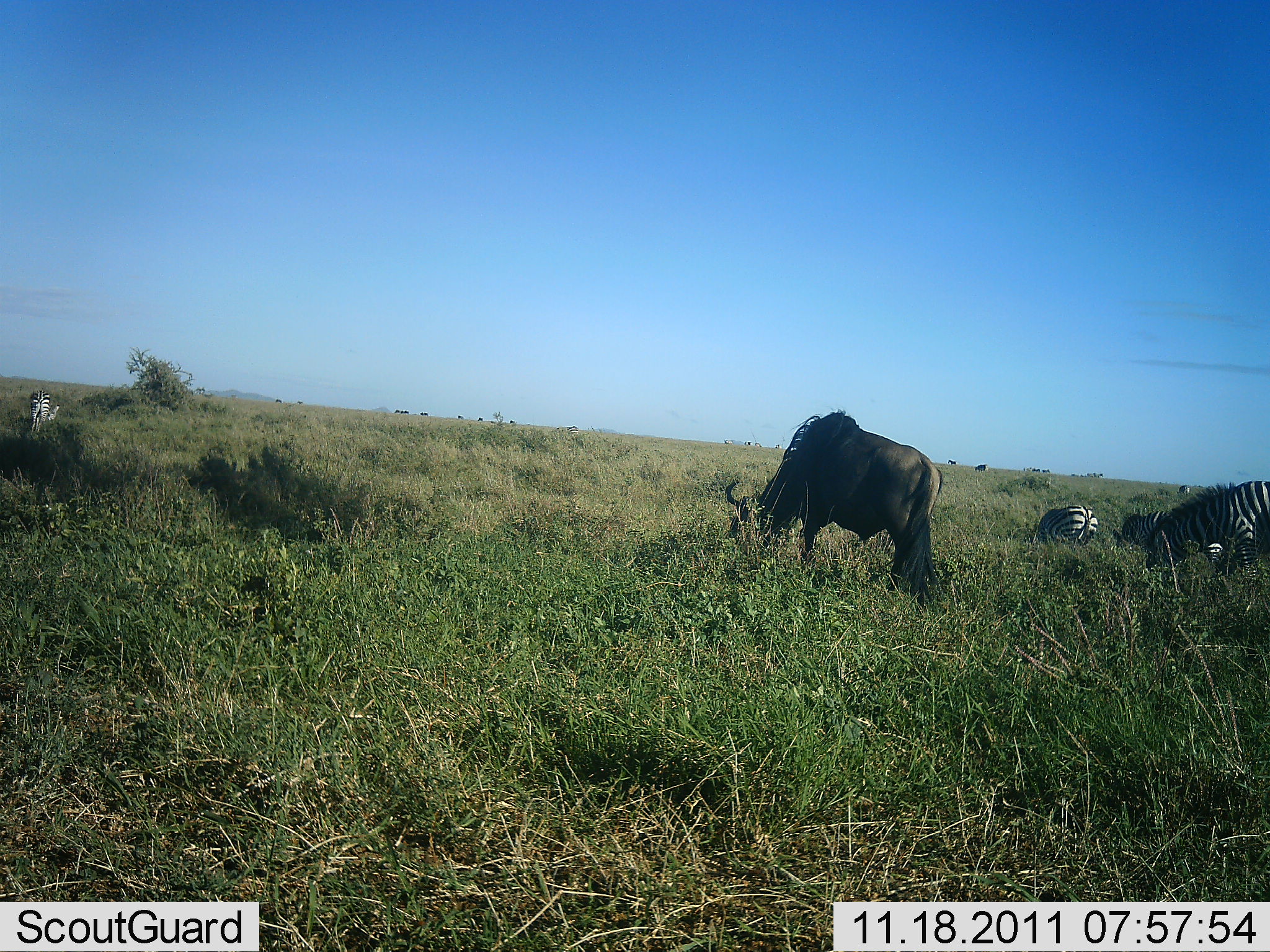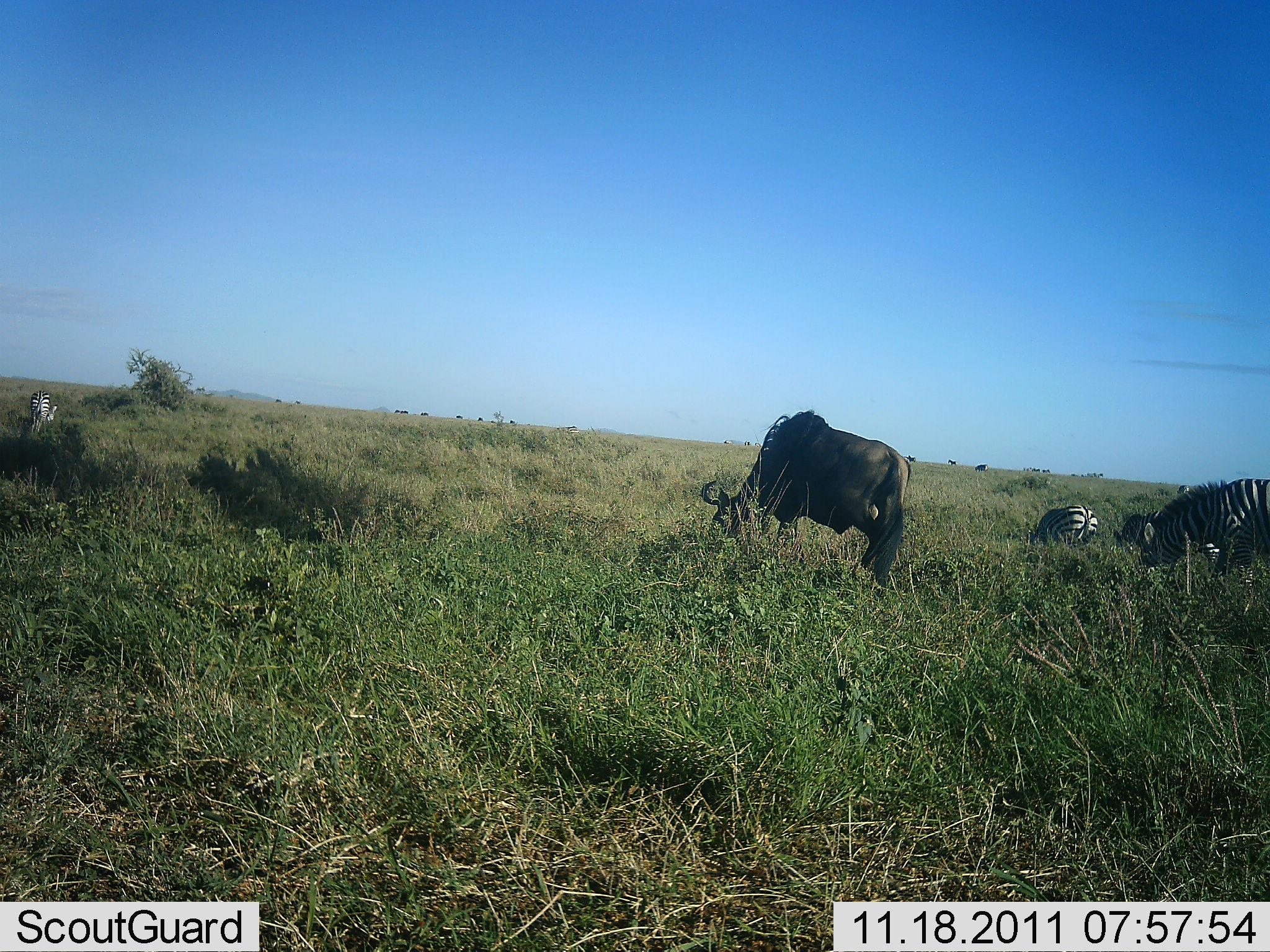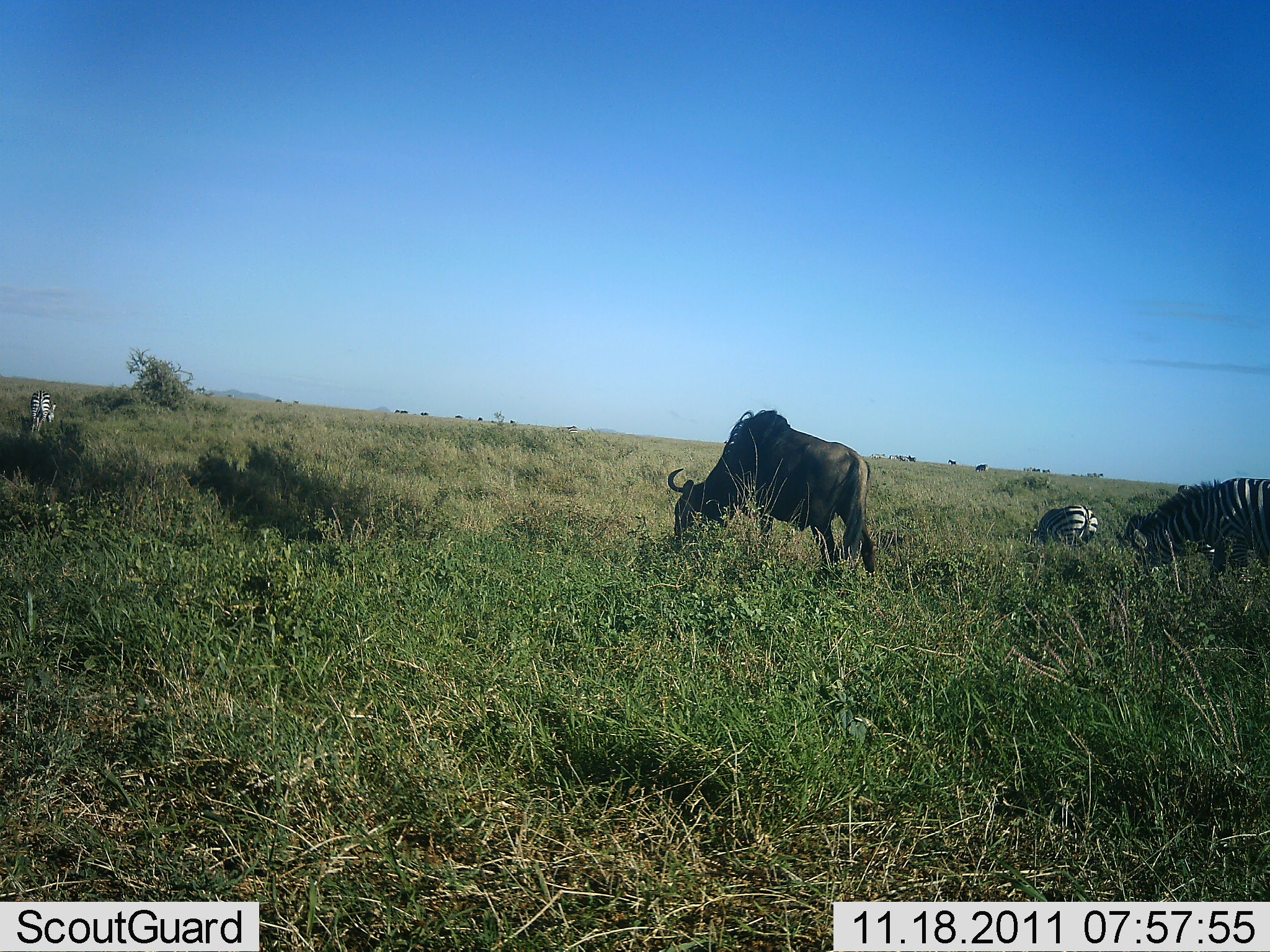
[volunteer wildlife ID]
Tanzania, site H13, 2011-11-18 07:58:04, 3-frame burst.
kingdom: Animalia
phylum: Chordata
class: Mammalia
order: Artiodactyla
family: Bovidae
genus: Connochaetes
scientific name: Connochaetes taurinus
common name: blue wildebeest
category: wildebeest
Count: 1.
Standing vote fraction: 8%.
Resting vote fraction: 0%.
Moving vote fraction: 15%.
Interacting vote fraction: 0%.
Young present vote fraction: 0%.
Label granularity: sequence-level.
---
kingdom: Animalia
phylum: Chordata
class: Mammalia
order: Perissodactyla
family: Equidae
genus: Equus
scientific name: Equus quagga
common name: plains zebra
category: zebra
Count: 4.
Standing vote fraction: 38%.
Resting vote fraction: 0%.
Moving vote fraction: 8%.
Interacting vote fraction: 0%.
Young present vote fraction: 0%.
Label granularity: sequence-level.